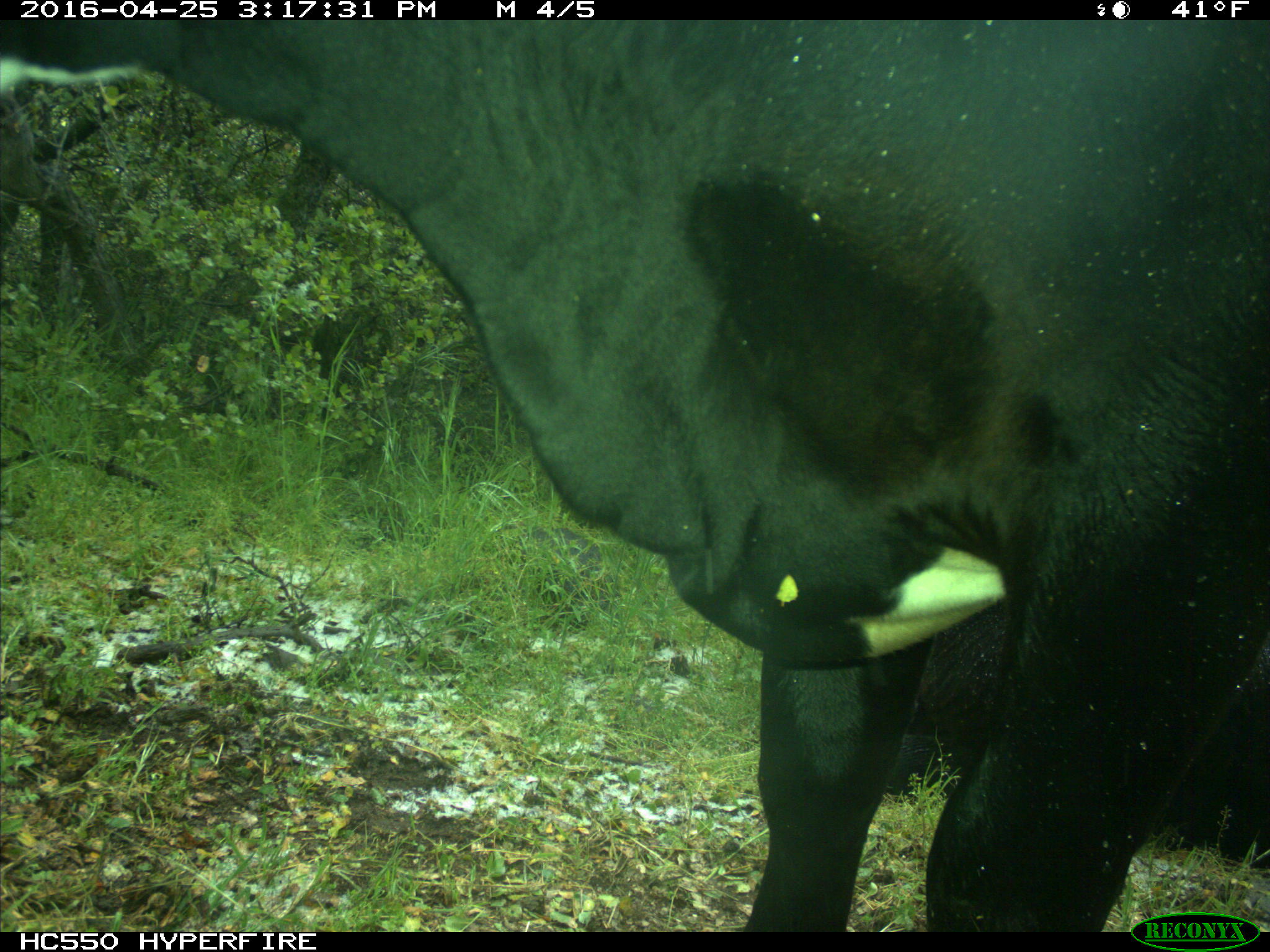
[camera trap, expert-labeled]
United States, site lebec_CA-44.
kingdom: Animalia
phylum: Chordata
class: Mammalia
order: Artiodactyla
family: Bovidae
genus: Bos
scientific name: Bos taurus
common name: domestic cow